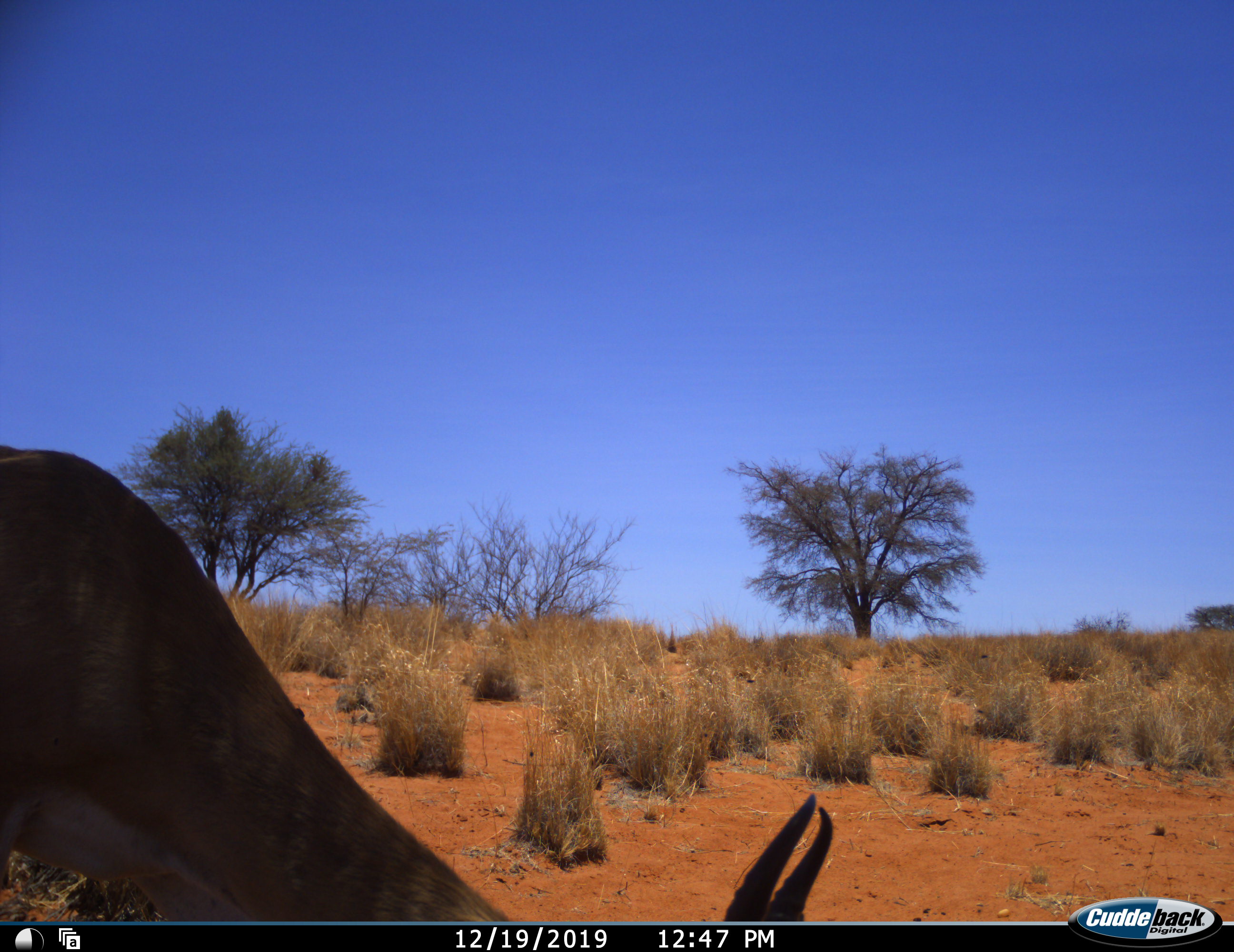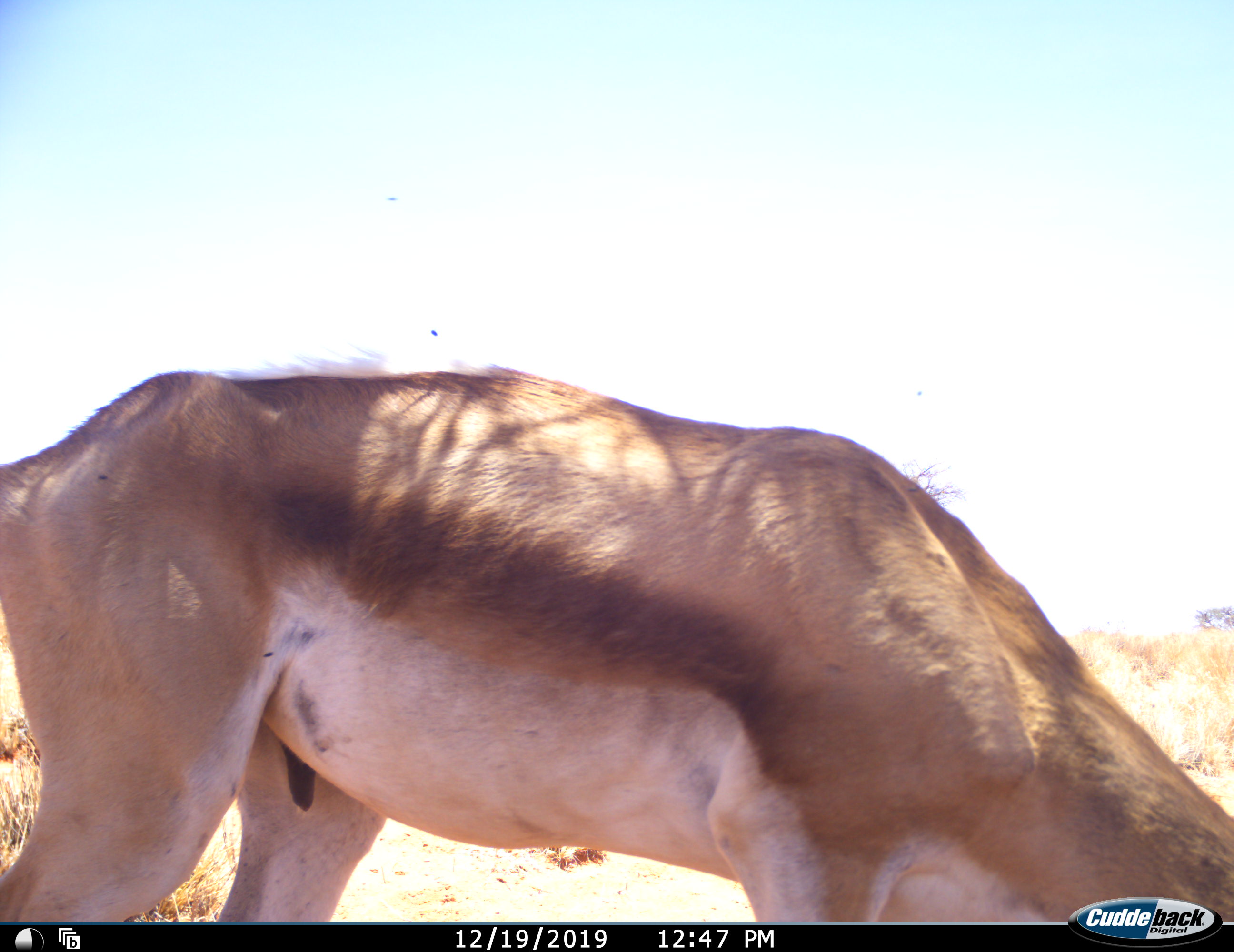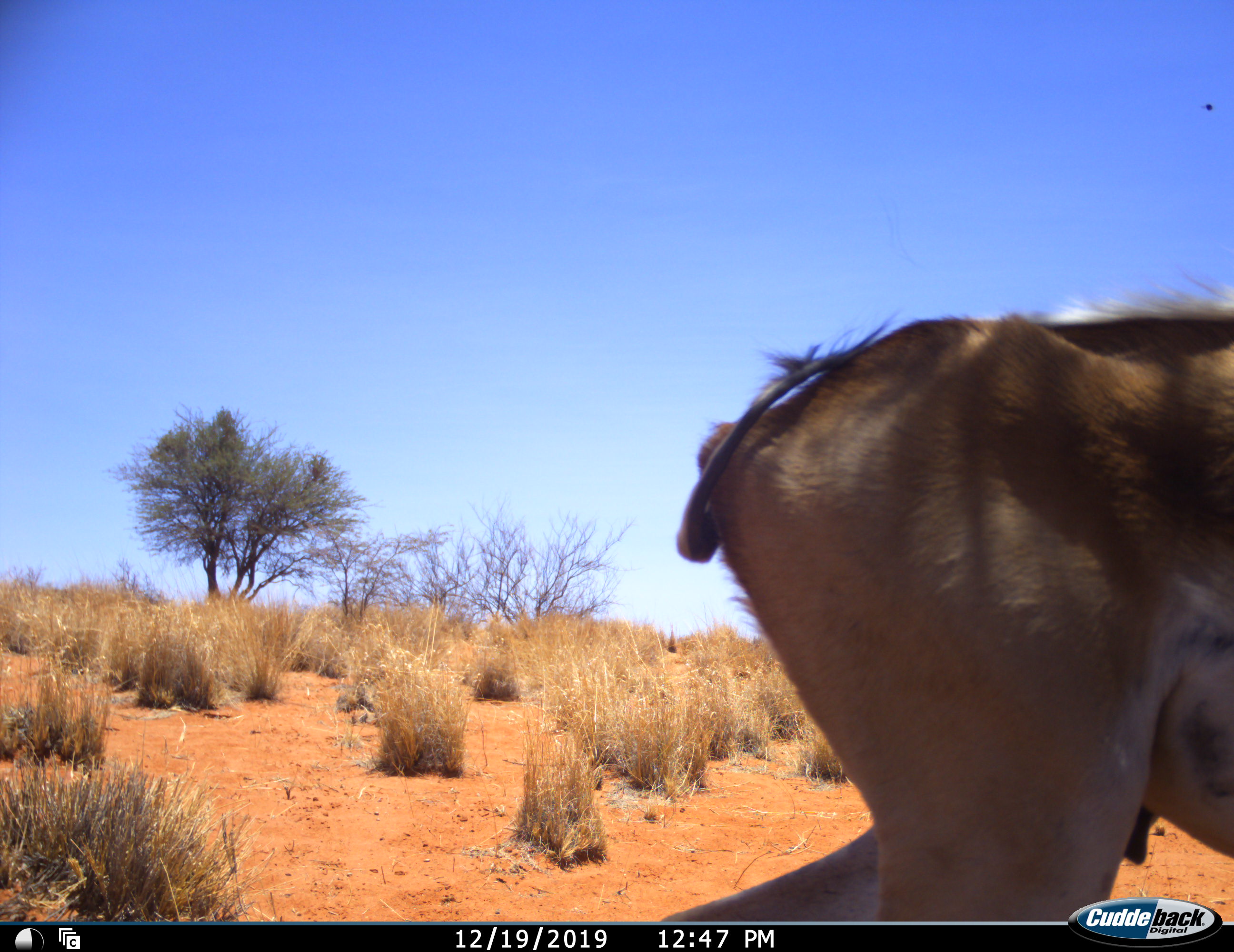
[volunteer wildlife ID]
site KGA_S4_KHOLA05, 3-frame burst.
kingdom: Animalia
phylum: Chordata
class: Mammalia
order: Artiodactyla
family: Bovidae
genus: Antidorcas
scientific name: Antidorcas marsupialis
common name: springbok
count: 1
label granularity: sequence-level